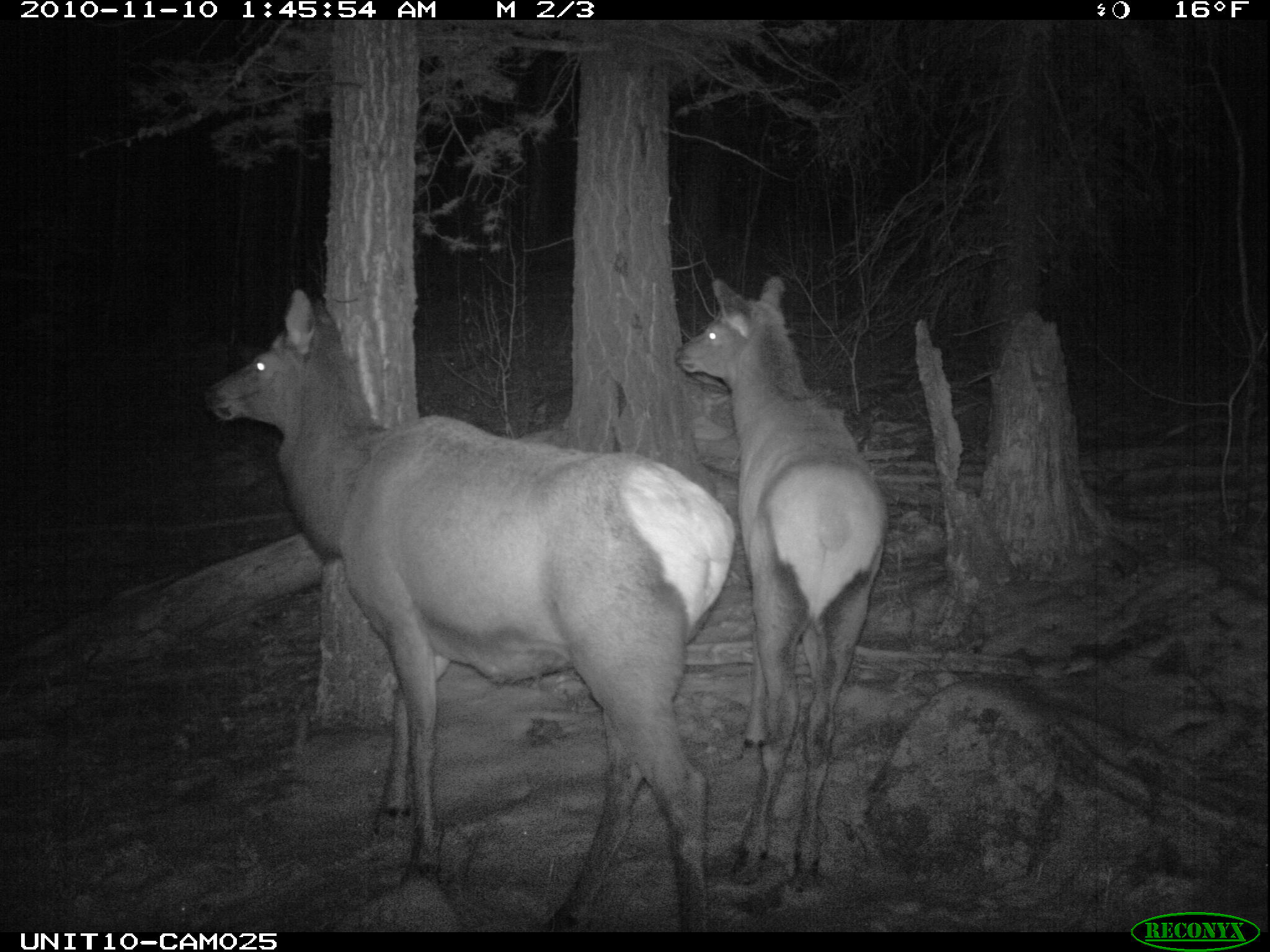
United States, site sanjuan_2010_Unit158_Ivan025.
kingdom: Animalia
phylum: Chordata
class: Mammalia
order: Artiodactyla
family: Cervidae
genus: Cervus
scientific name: Cervus elaphus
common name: red deer